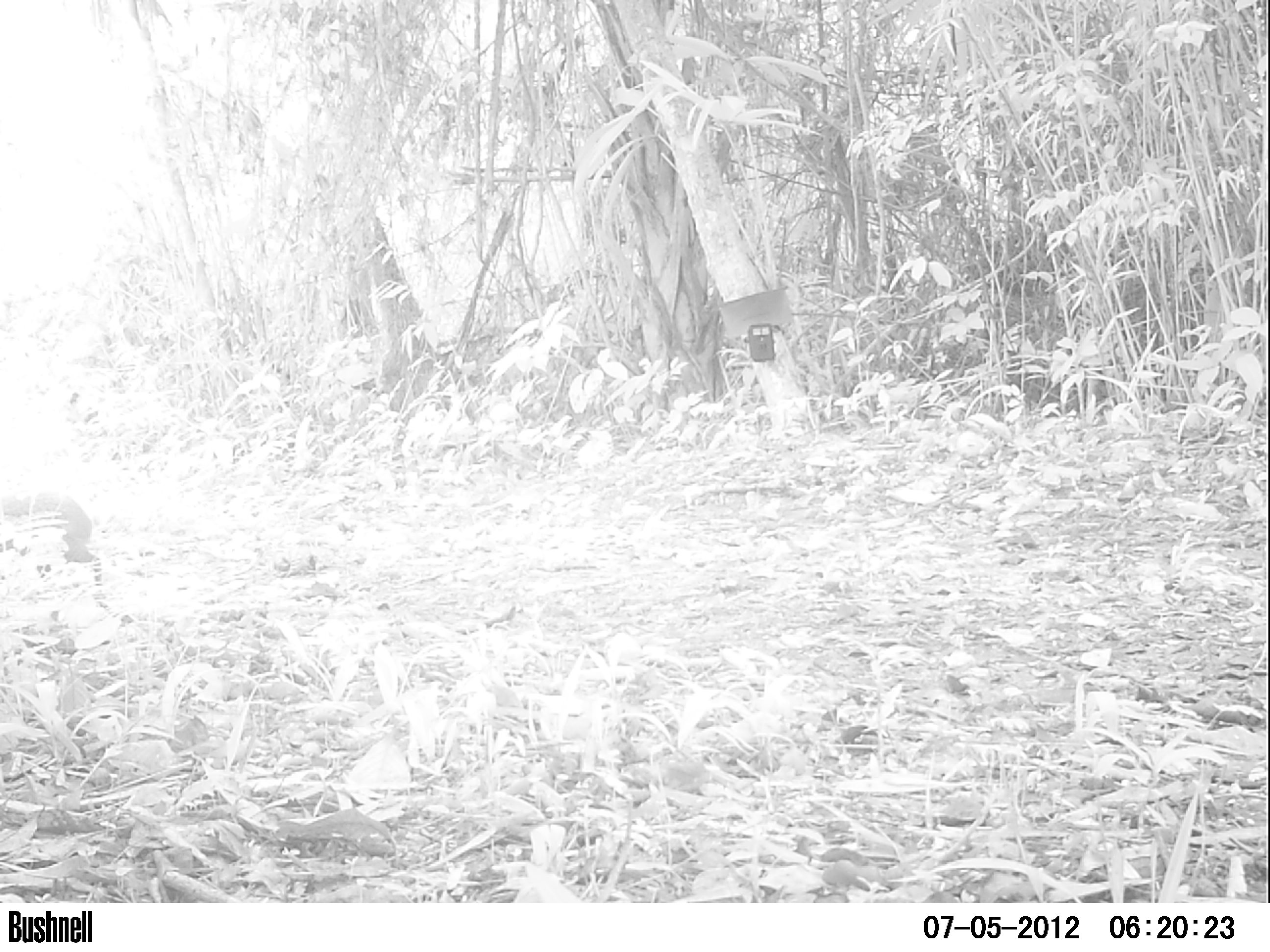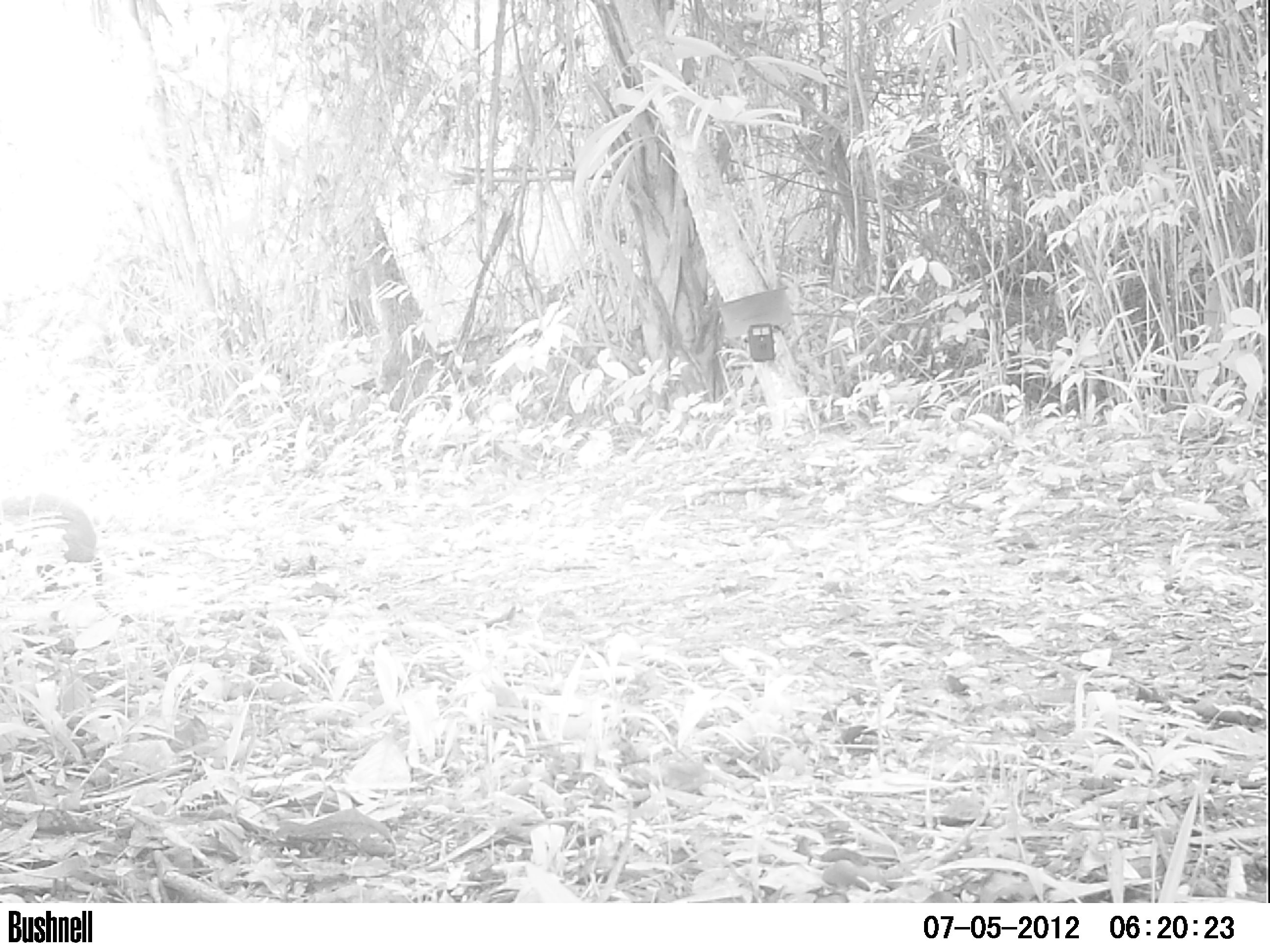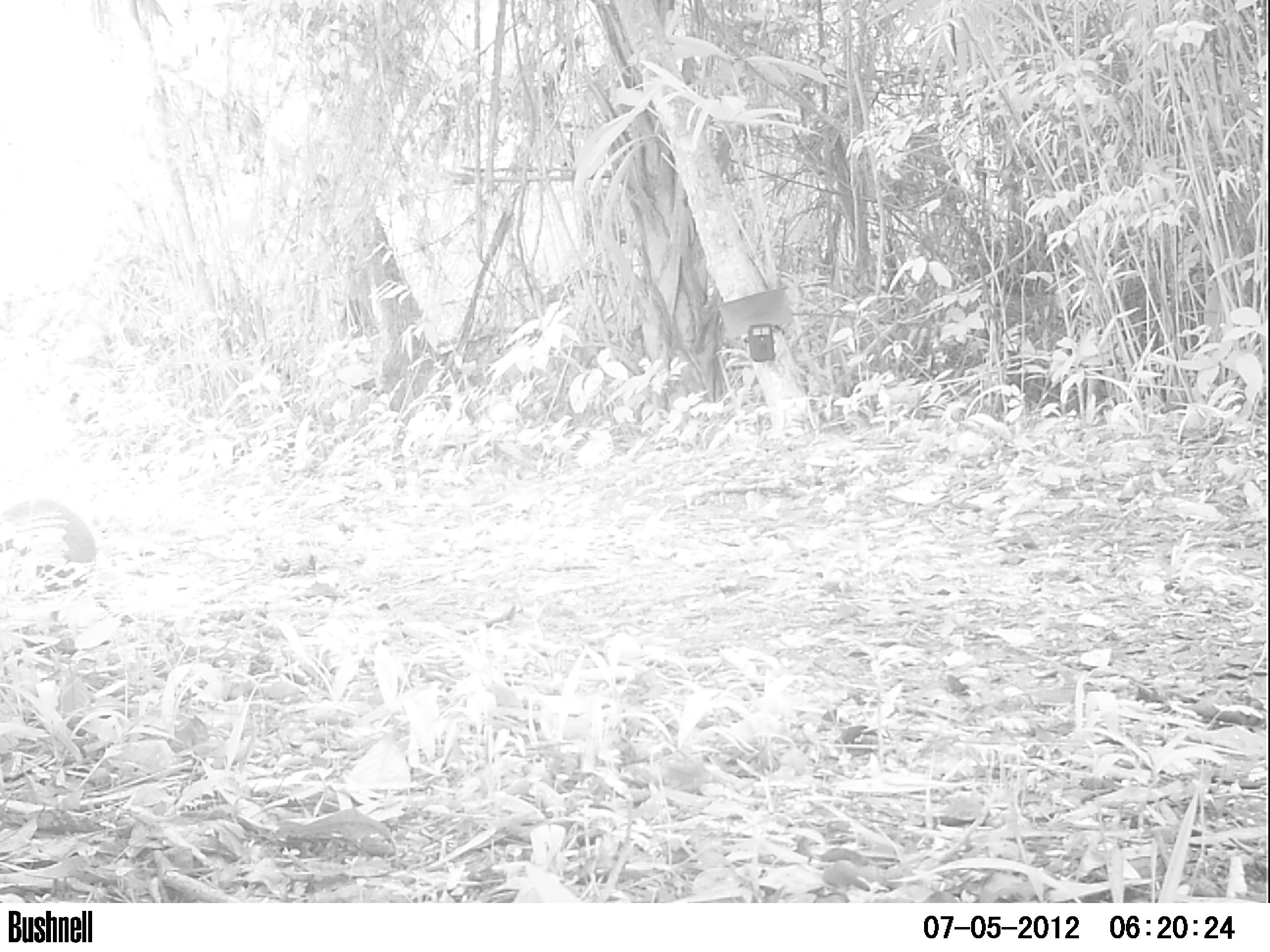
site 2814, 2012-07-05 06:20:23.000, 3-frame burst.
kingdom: Animalia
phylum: Chordata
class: Mammalia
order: Rodentia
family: Dasyproctidae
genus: Dasyprocta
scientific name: Dasyprocta punctata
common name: central american agouti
Dasyprocta punctata (central american agouti), count 2, age adult.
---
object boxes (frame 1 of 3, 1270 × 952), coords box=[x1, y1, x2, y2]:
dasyprocta punctata: box=[0, 490, 102, 586]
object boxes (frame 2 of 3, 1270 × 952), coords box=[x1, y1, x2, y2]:
dasyprocta punctata: box=[0, 491, 103, 593]